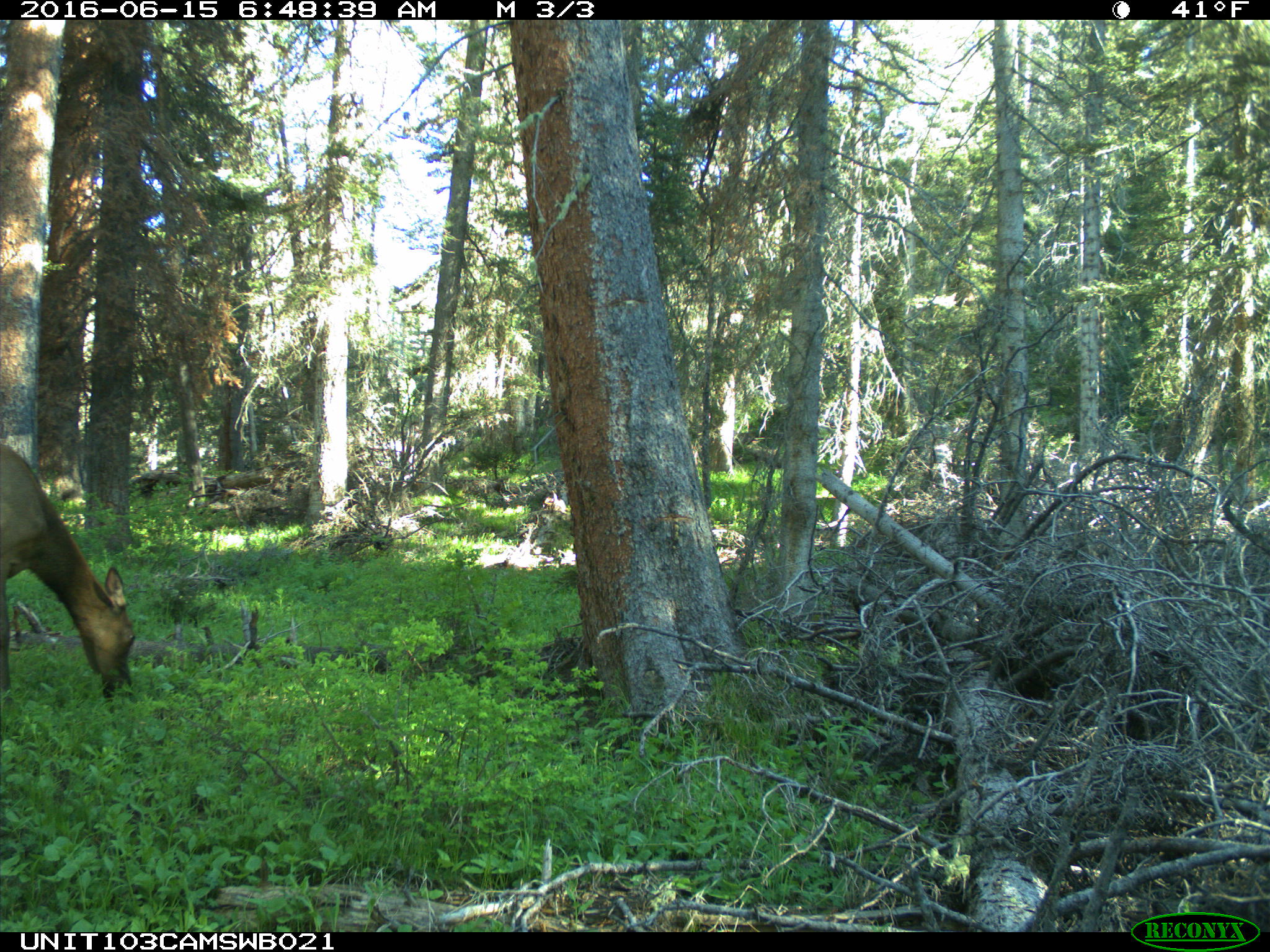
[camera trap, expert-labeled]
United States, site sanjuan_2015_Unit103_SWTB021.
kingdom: Animalia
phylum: Chordata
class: Mammalia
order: Artiodactyla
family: Cervidae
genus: Cervus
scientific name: Cervus elaphus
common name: red deer